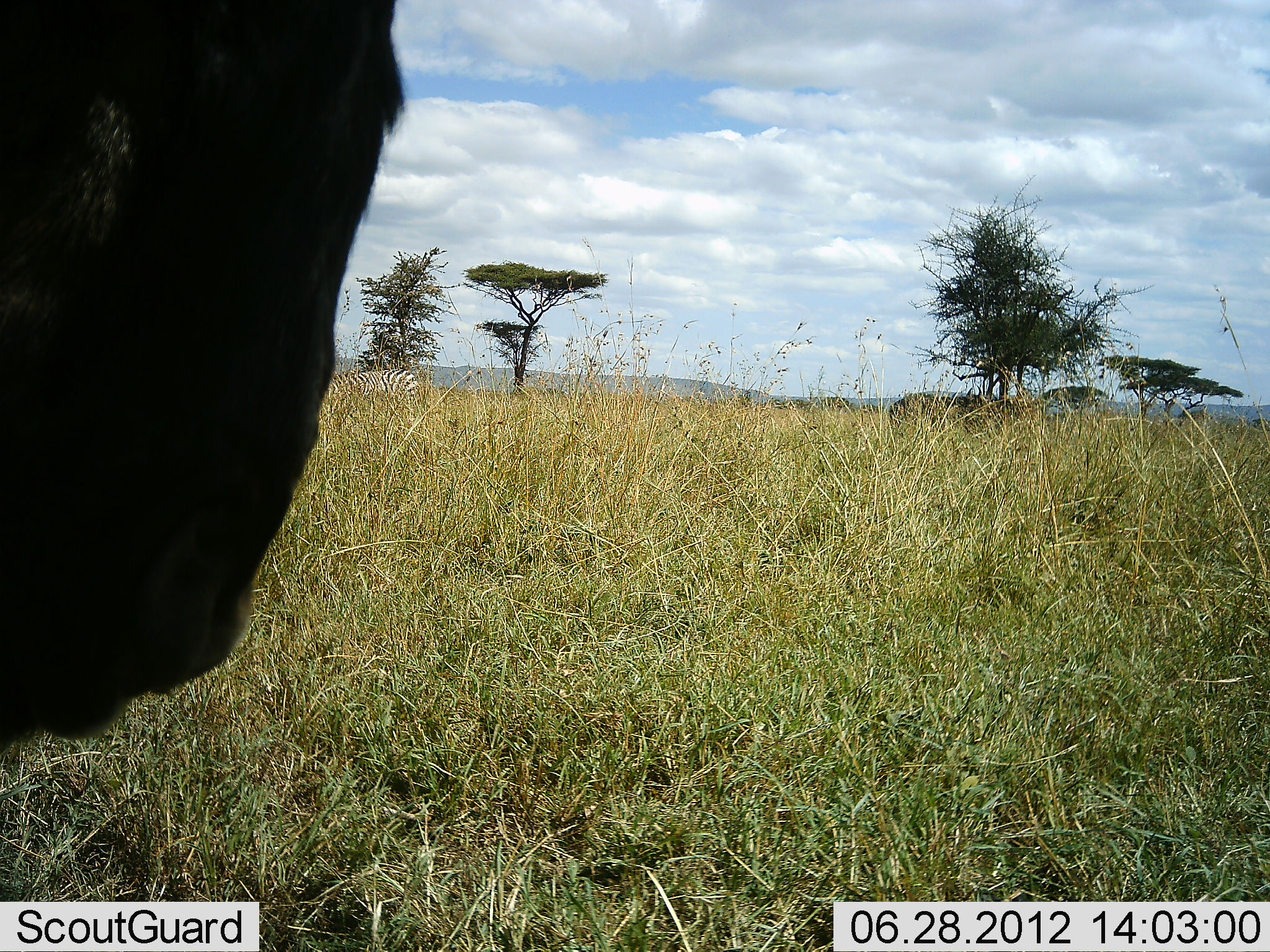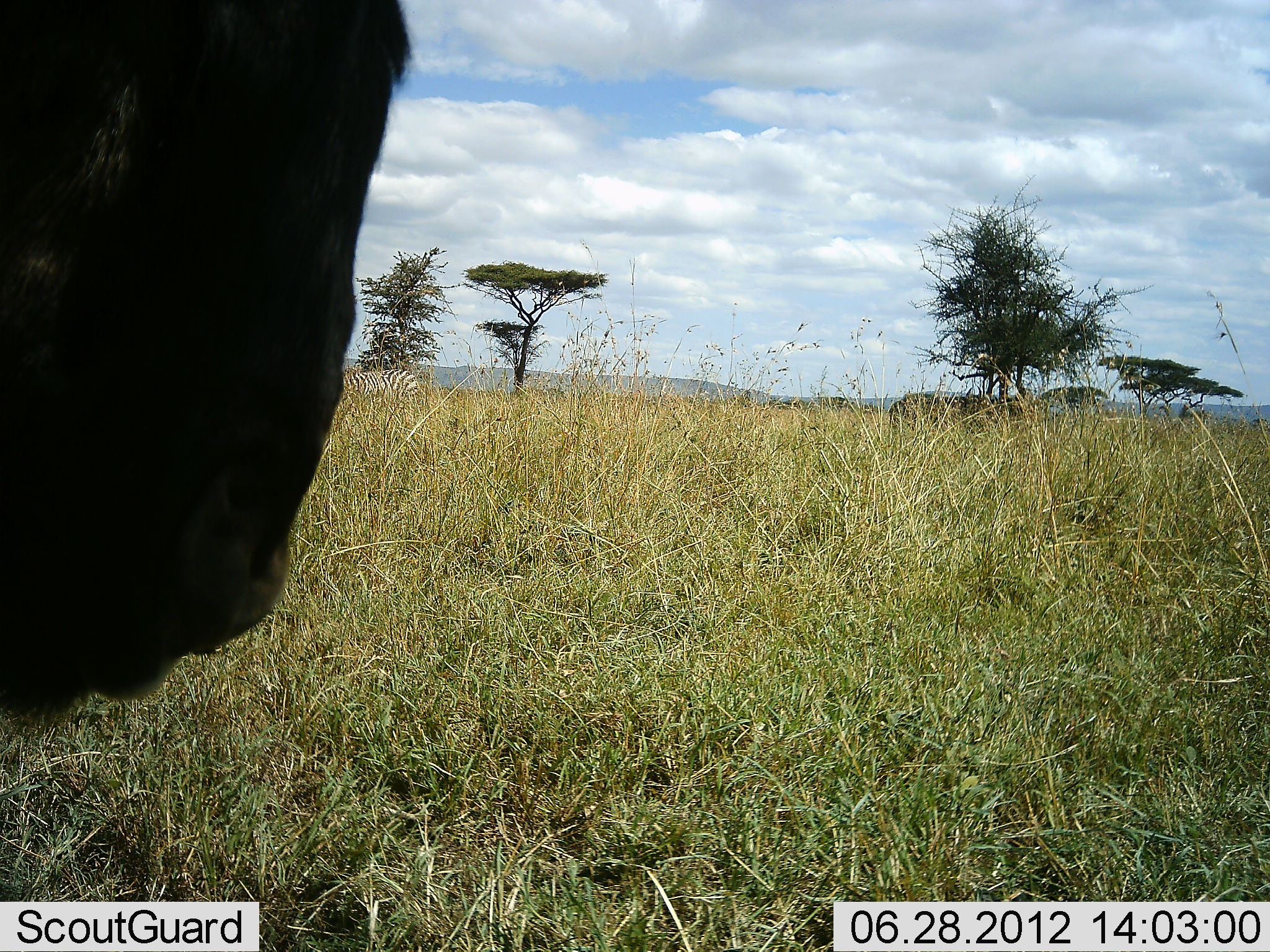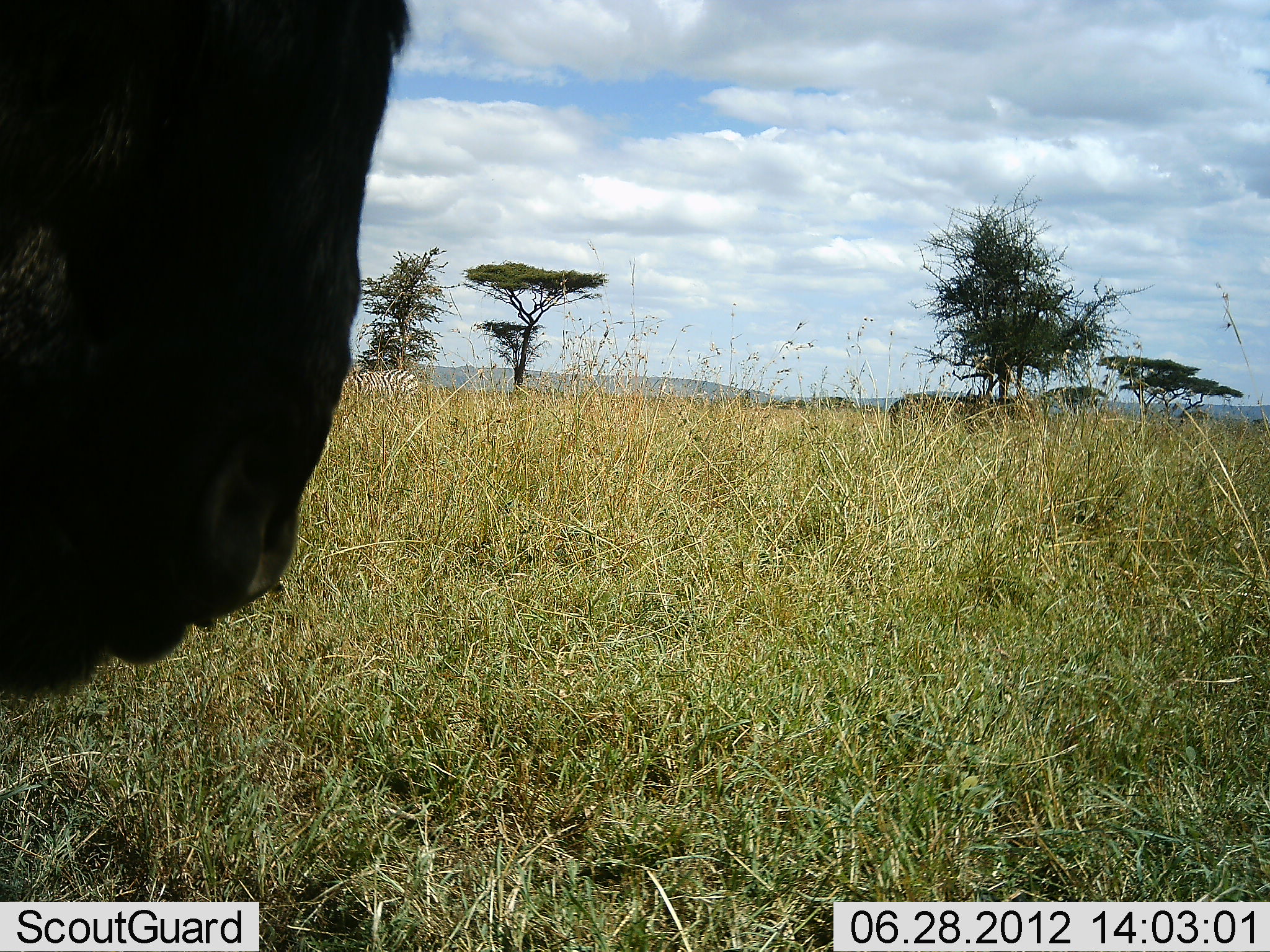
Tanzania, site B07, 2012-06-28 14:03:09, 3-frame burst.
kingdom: Animalia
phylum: Chordata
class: Mammalia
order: Artiodactyla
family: Bovidae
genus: Connochaetes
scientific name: Connochaetes taurinus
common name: blue wildebeest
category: wildebeest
Wildebeest (blue wildebeest) (Connochaetes taurinus), count 1. Behavior (volunteer vote fractions): standing 89%, resting 6%, moving 0%, interacting 0%. Young present (vote fraction): 0%. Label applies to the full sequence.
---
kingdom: Animalia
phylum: Chordata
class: Mammalia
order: Perissodactyla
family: Equidae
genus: Equus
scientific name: Equus quagga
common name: plains zebra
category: zebra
Zebra (plains zebra) (Equus quagga), count 1. Behavior (volunteer vote fractions): standing 91%, resting 0%, moving 0%, interacting 0%. Young present (vote fraction): 0%. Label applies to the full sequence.